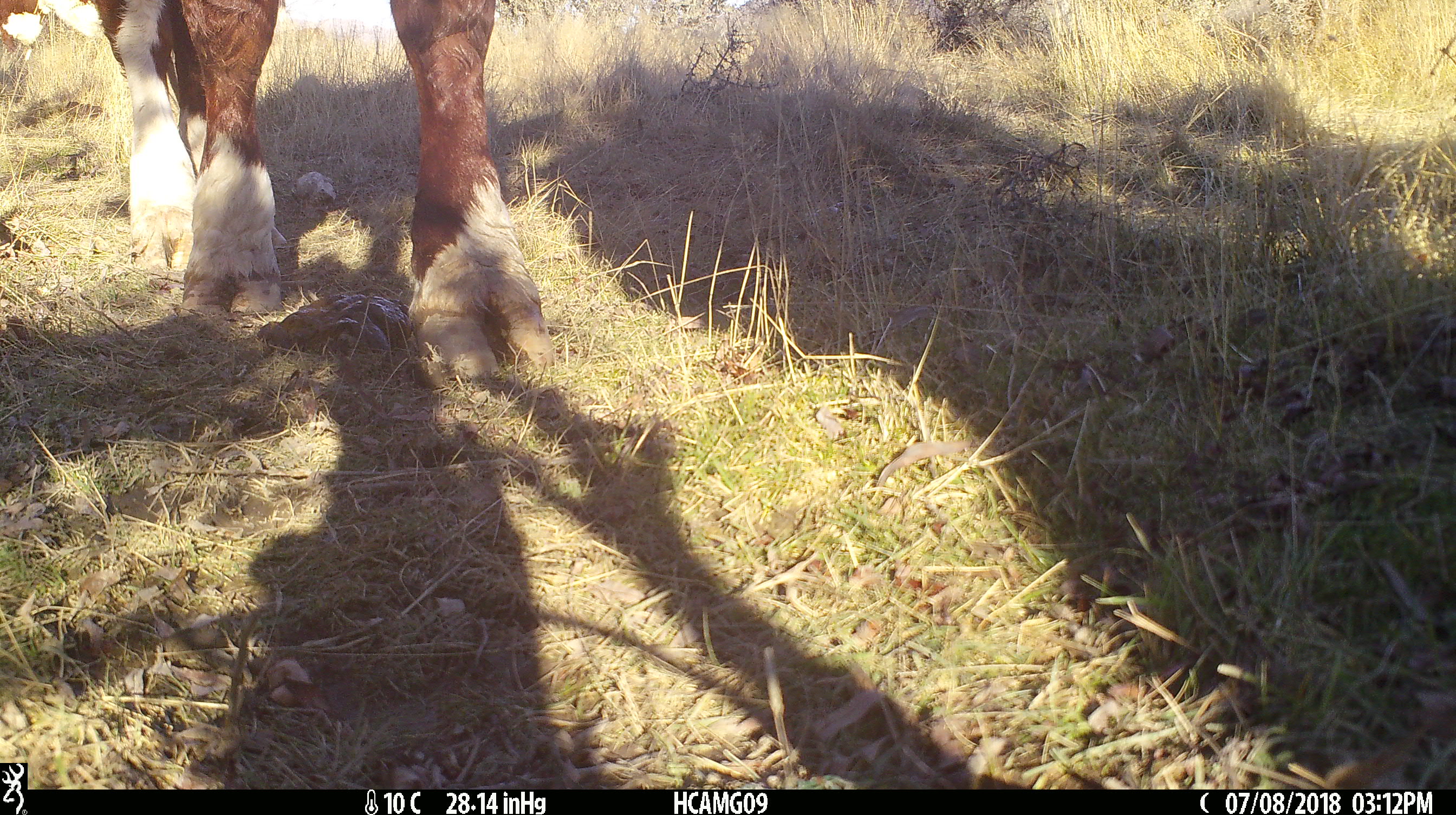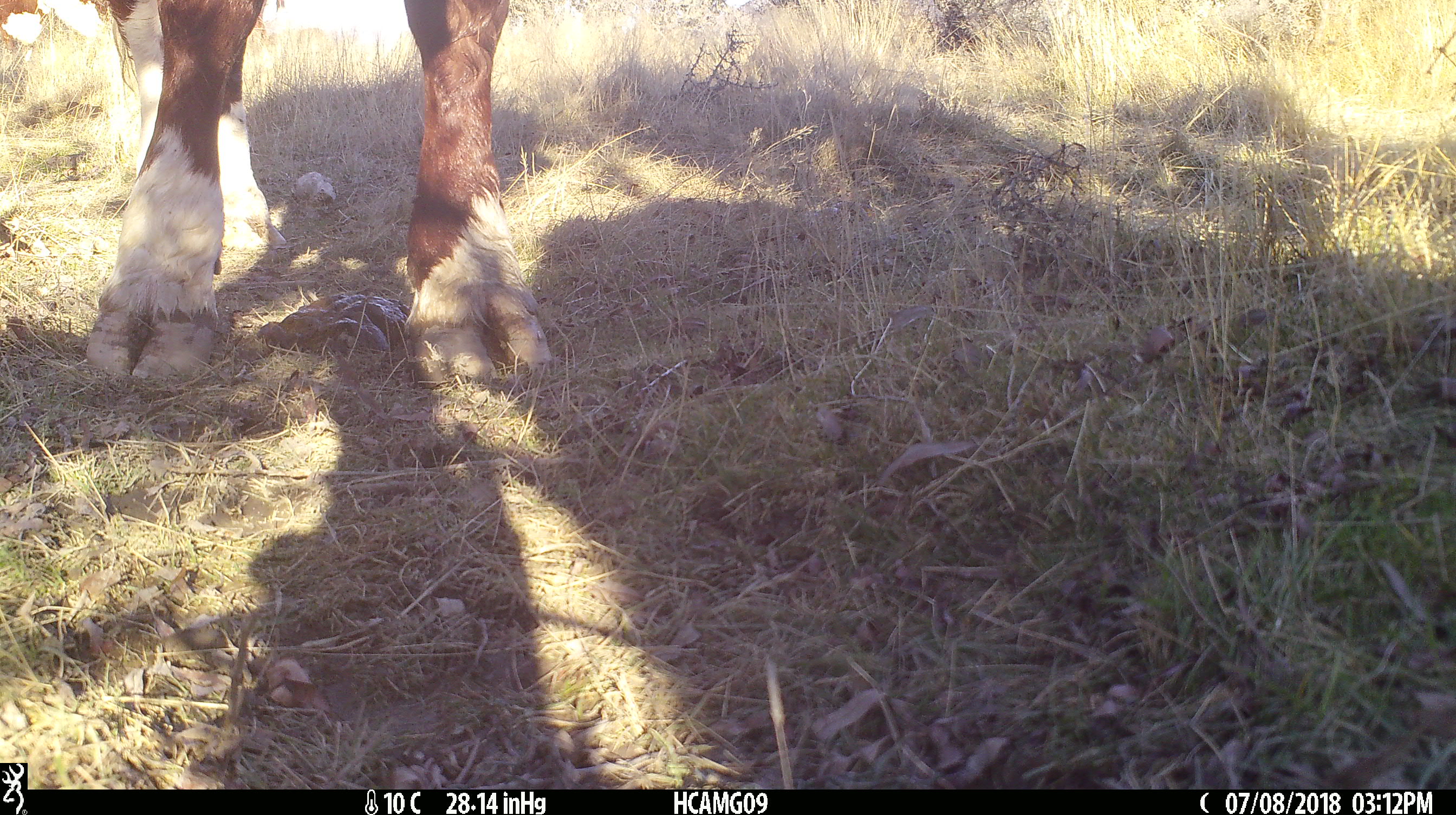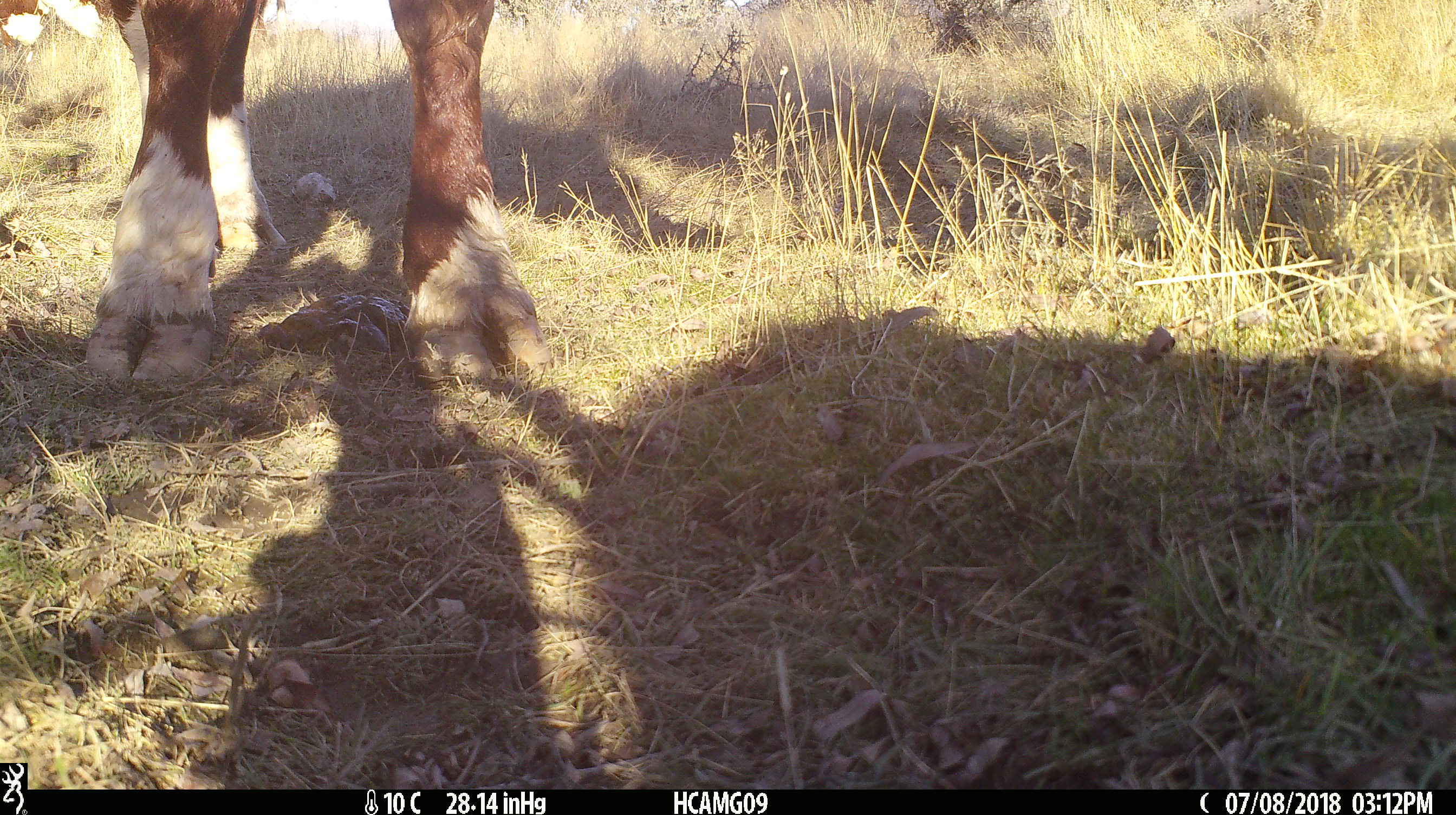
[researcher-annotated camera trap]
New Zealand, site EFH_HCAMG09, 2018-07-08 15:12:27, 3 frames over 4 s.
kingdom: Animalia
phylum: Chordata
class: Mammalia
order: Artiodactyla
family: Bovidae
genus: Bos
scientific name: Bos taurus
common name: domestic cow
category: cow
Cow (domestic cow) (Bos taurus).